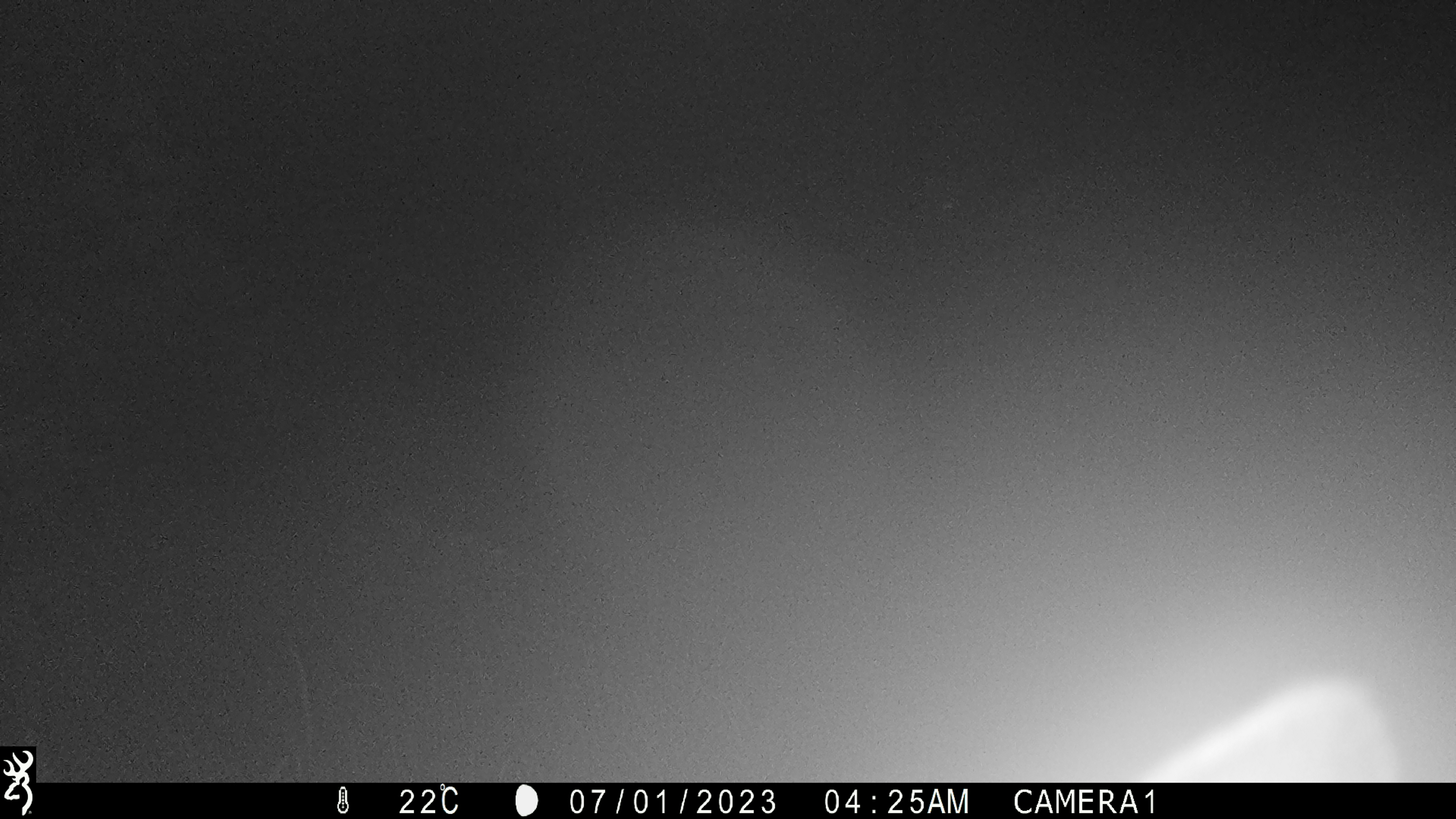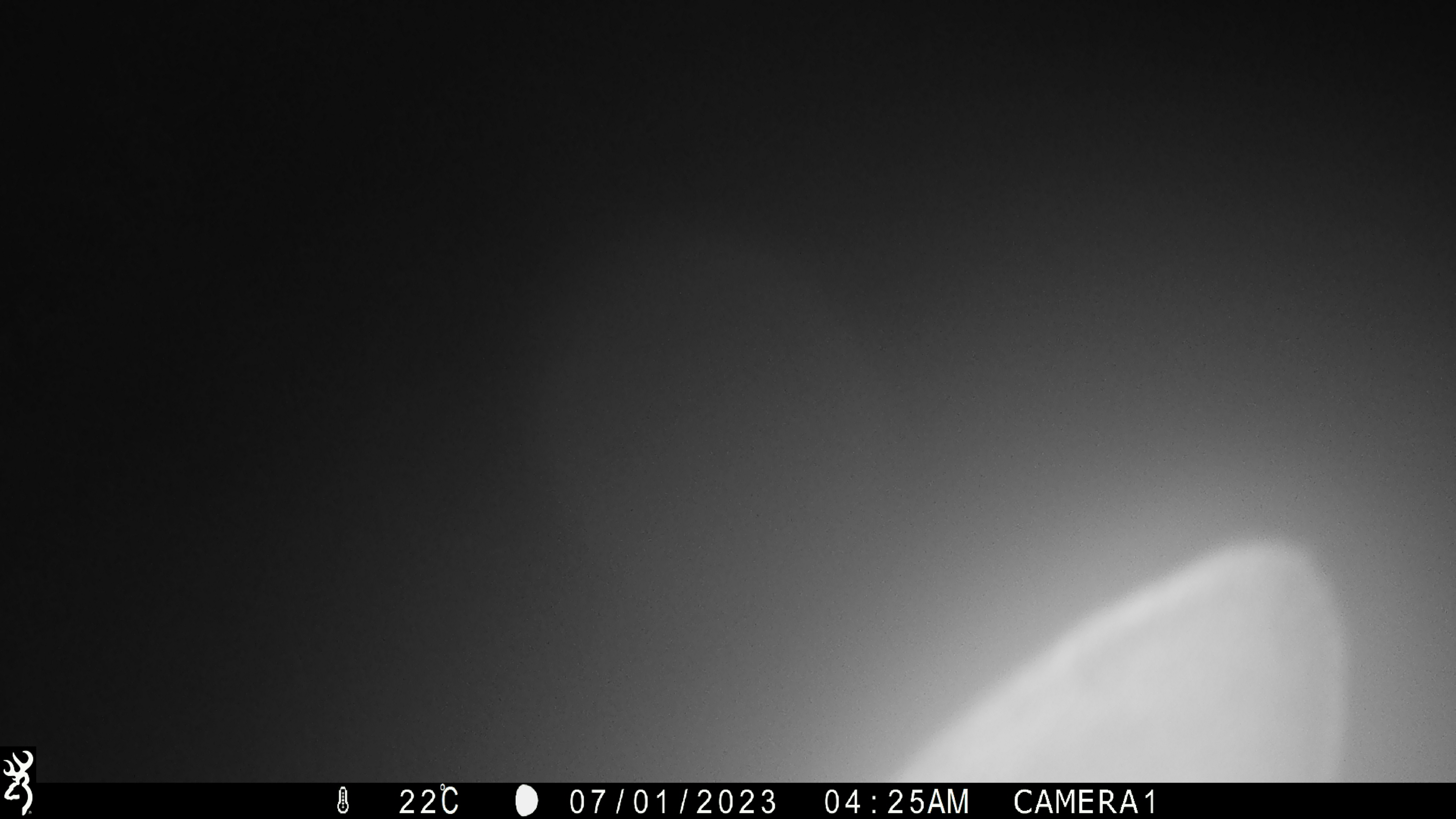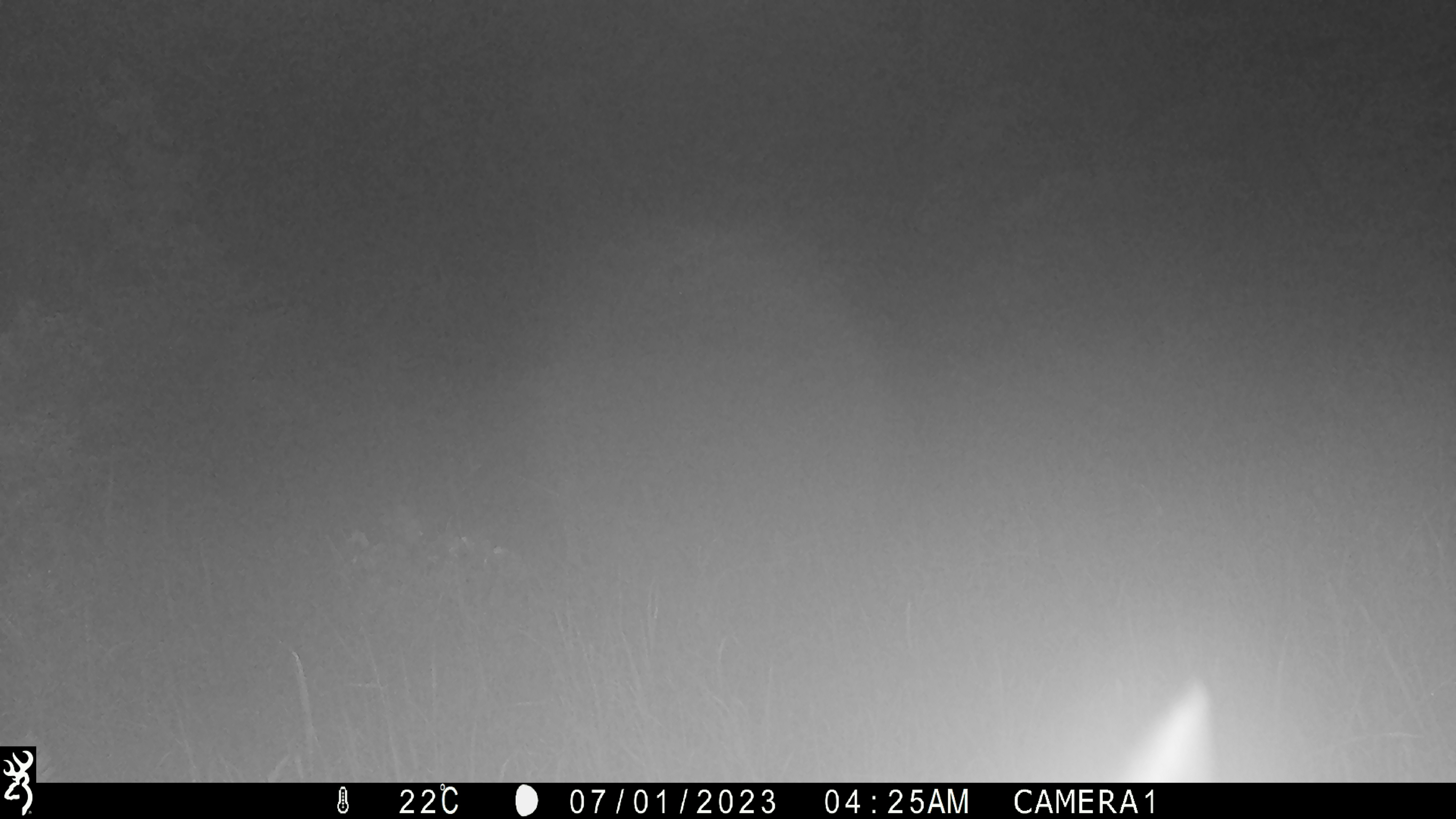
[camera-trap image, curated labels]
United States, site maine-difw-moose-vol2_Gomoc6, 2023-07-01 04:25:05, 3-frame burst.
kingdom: Animalia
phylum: Chordata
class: Mammalia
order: Artiodactyla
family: Cervidae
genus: Alces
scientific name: Alces alces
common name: moose